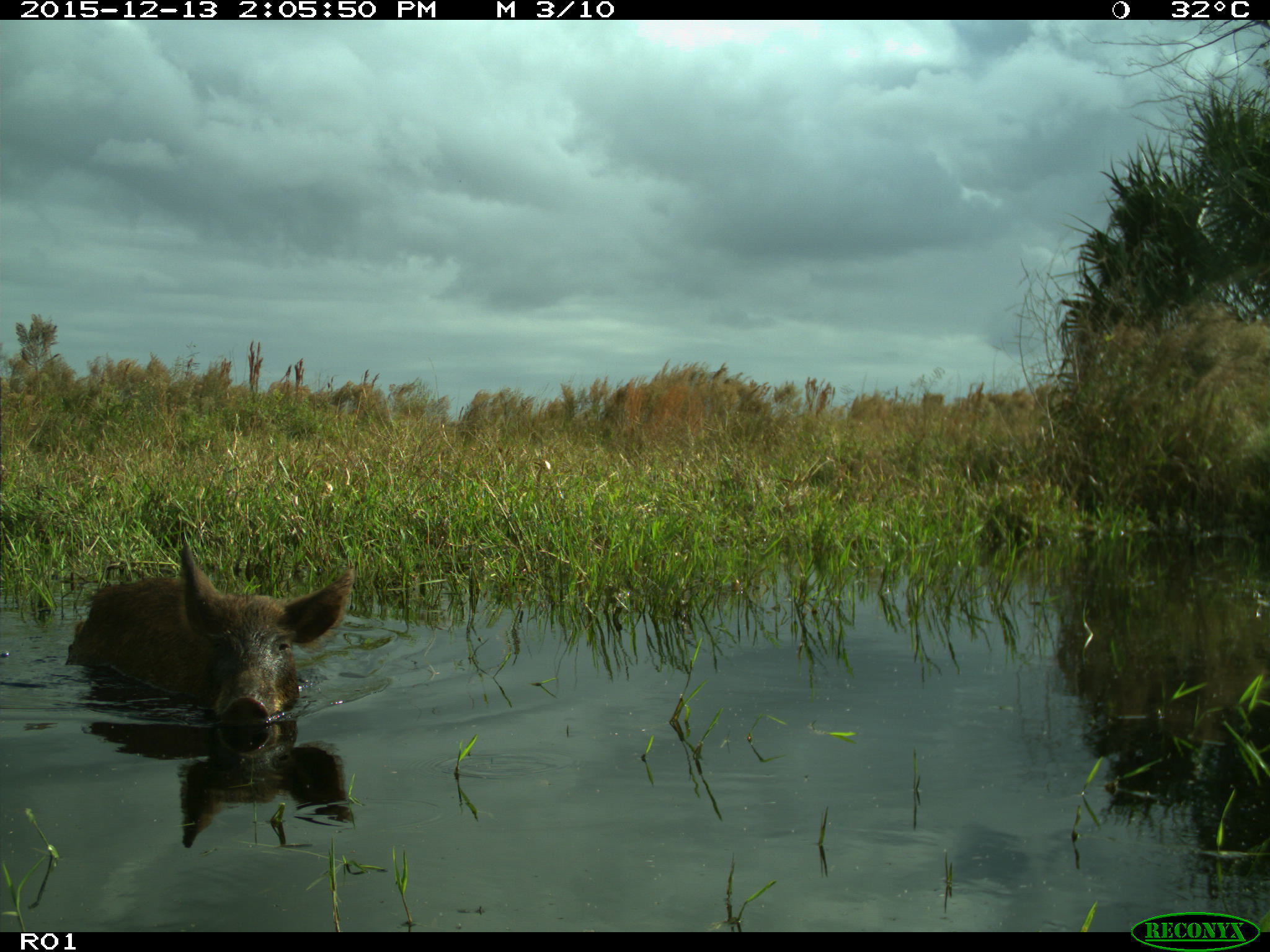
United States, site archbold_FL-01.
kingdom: Animalia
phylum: Chordata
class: Mammalia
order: Artiodactyla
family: Suidae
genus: Sus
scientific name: Sus scrofa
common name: wild boar